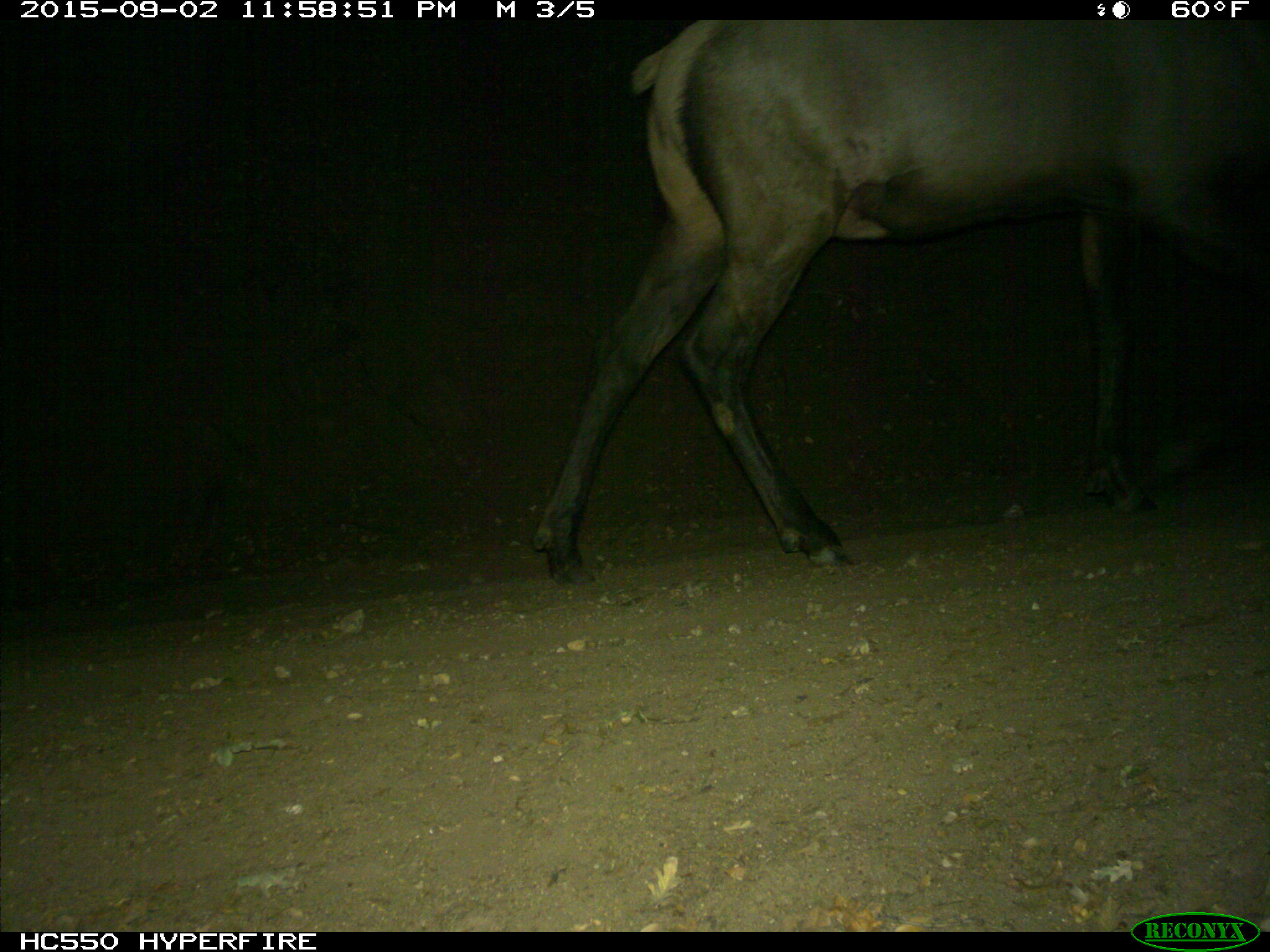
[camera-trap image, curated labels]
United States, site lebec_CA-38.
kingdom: Animalia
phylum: Chordata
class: Mammalia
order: Artiodactyla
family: Cervidae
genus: Cervus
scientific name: Cervus canadensis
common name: elk